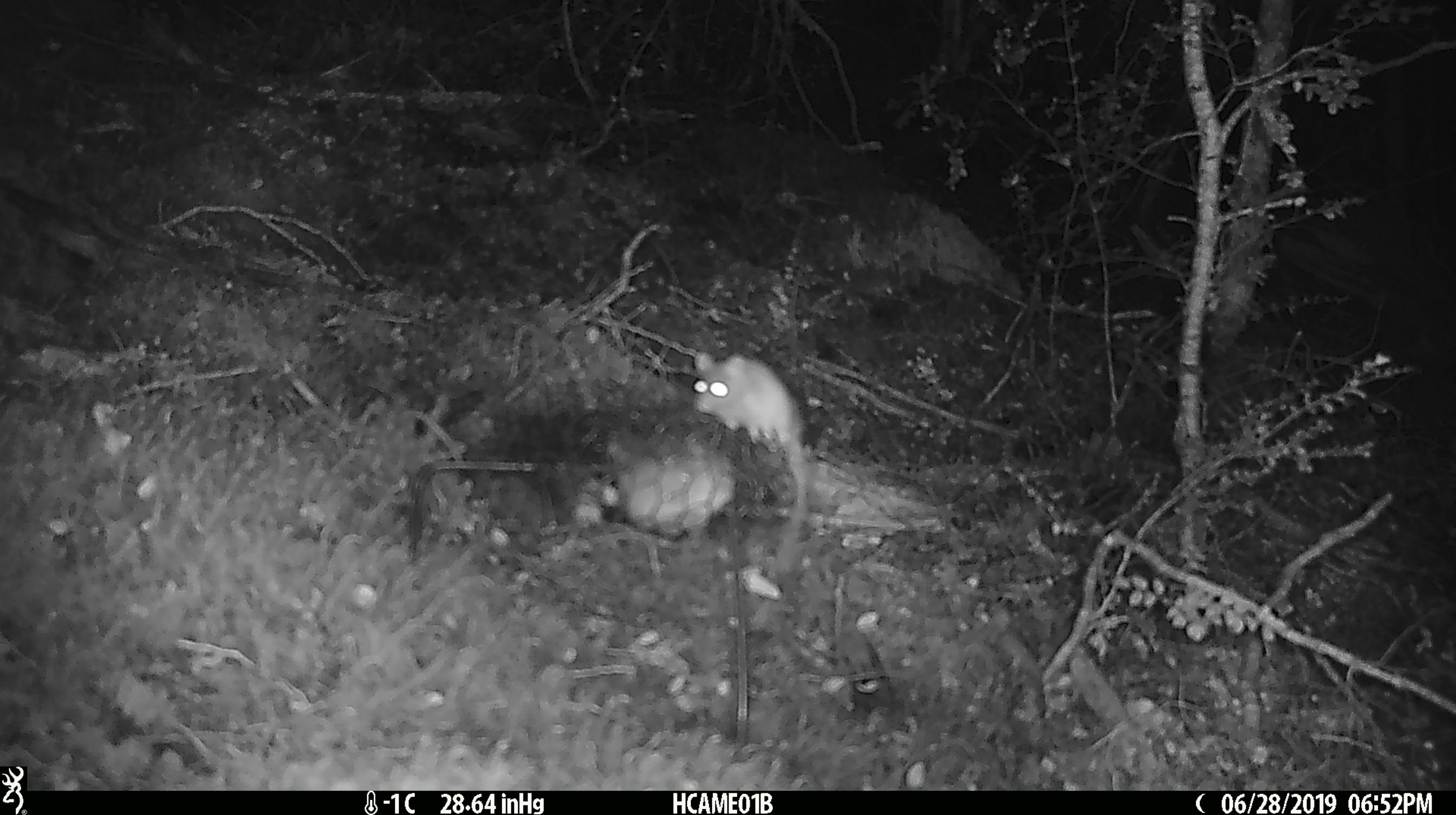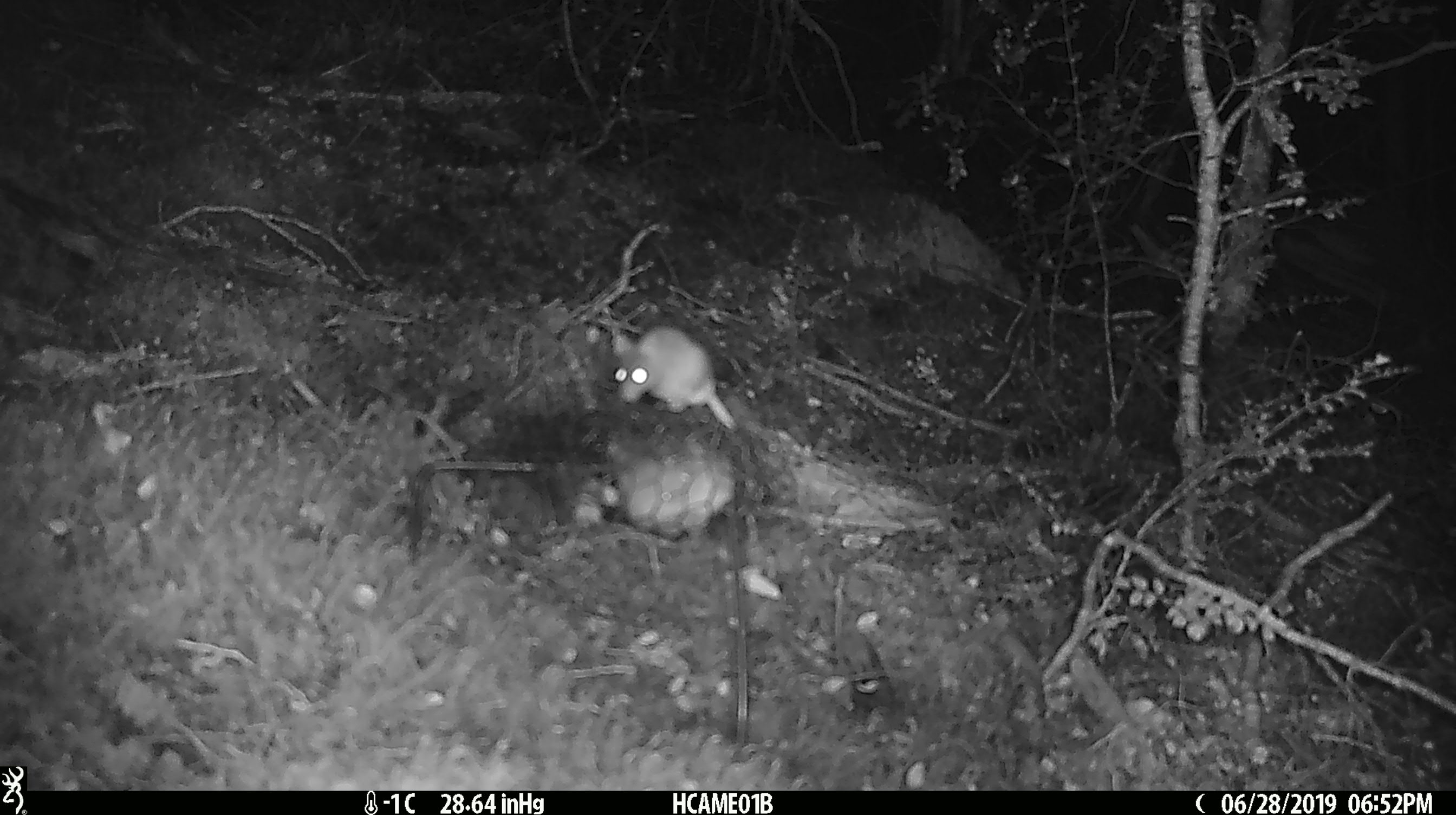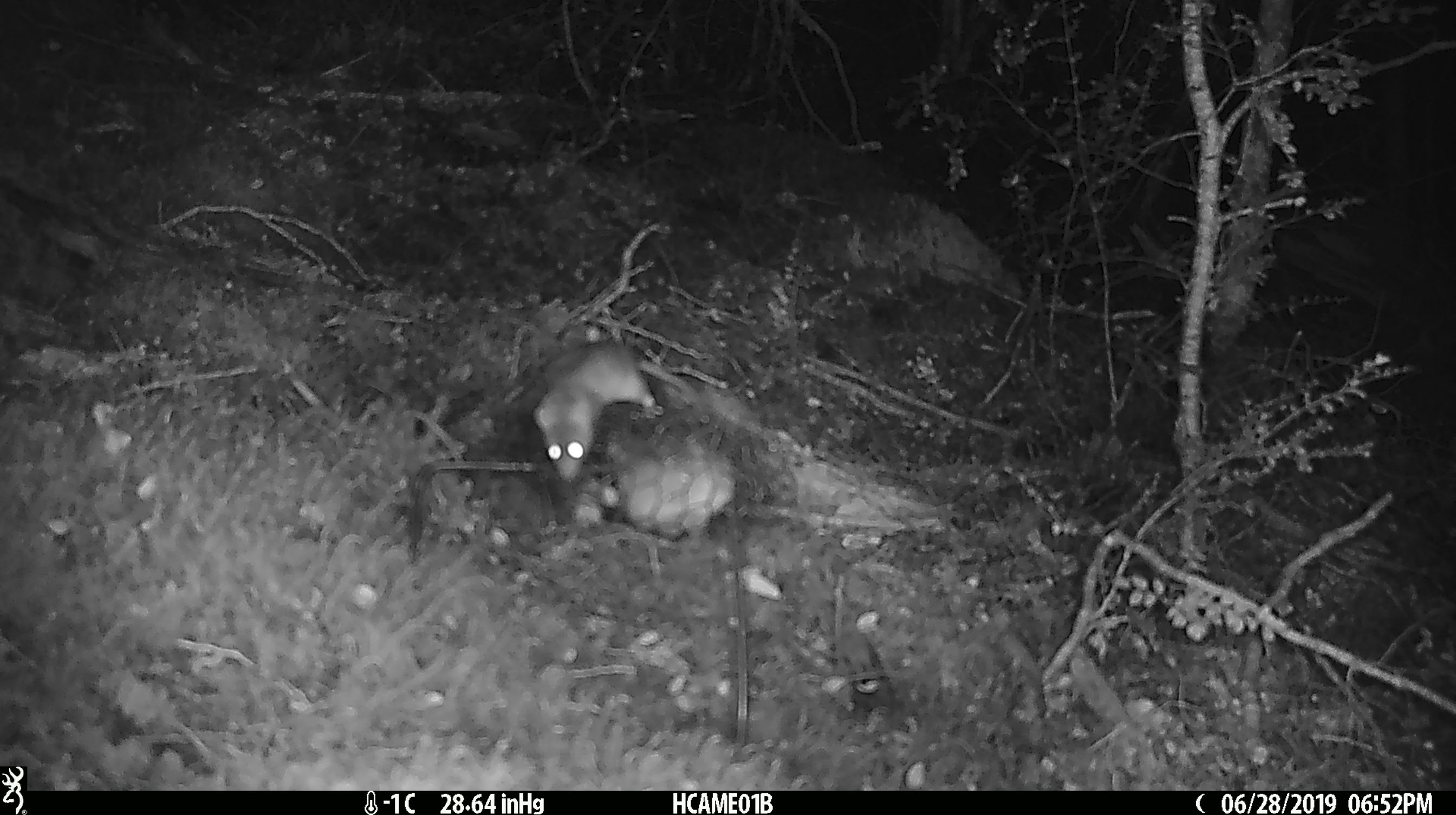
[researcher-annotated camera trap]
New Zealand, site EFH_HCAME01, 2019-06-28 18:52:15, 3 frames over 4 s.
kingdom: Animalia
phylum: Chordata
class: Mammalia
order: Rodentia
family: Muridae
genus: Mus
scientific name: Mus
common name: mouse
Mouse (Mus).